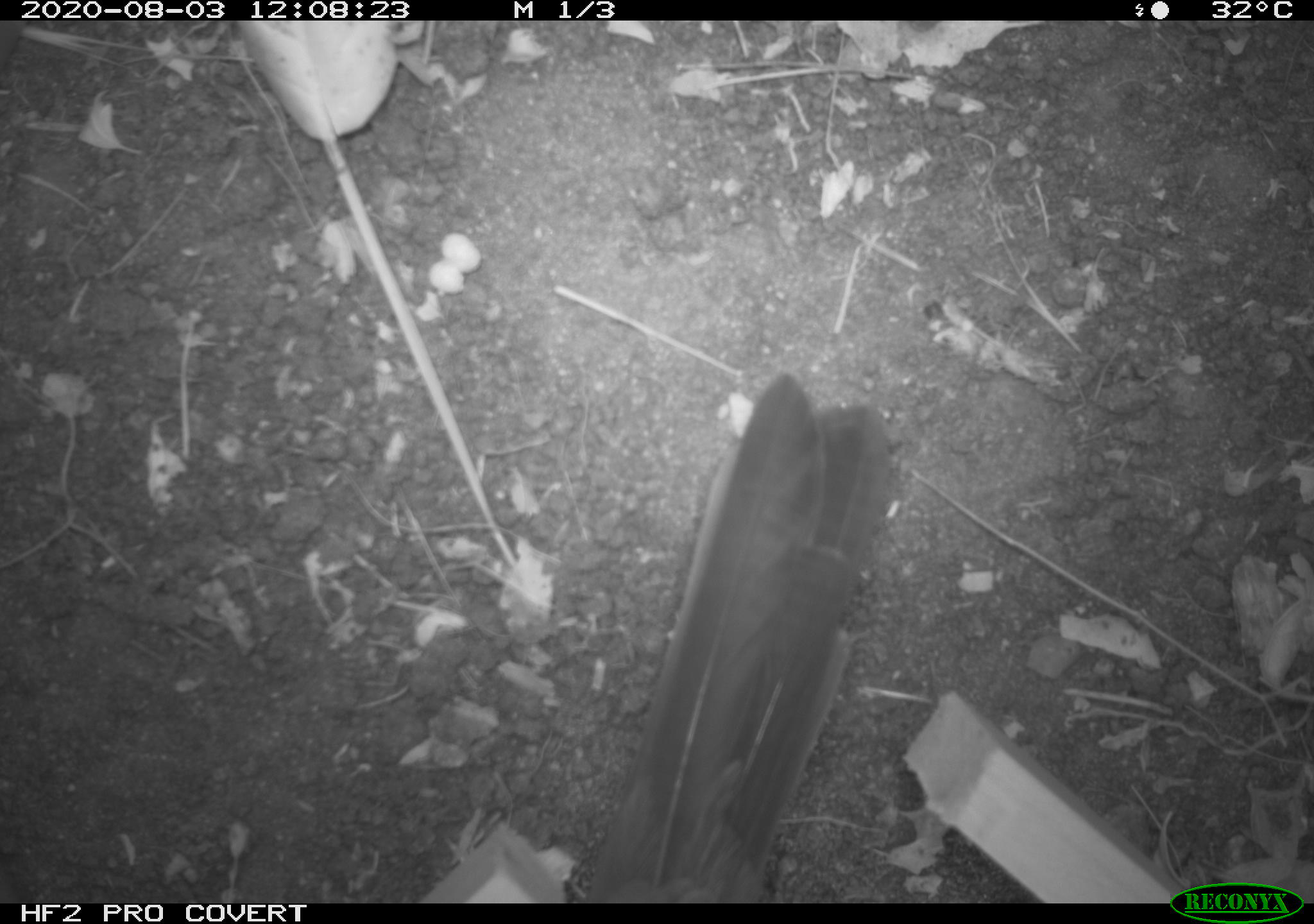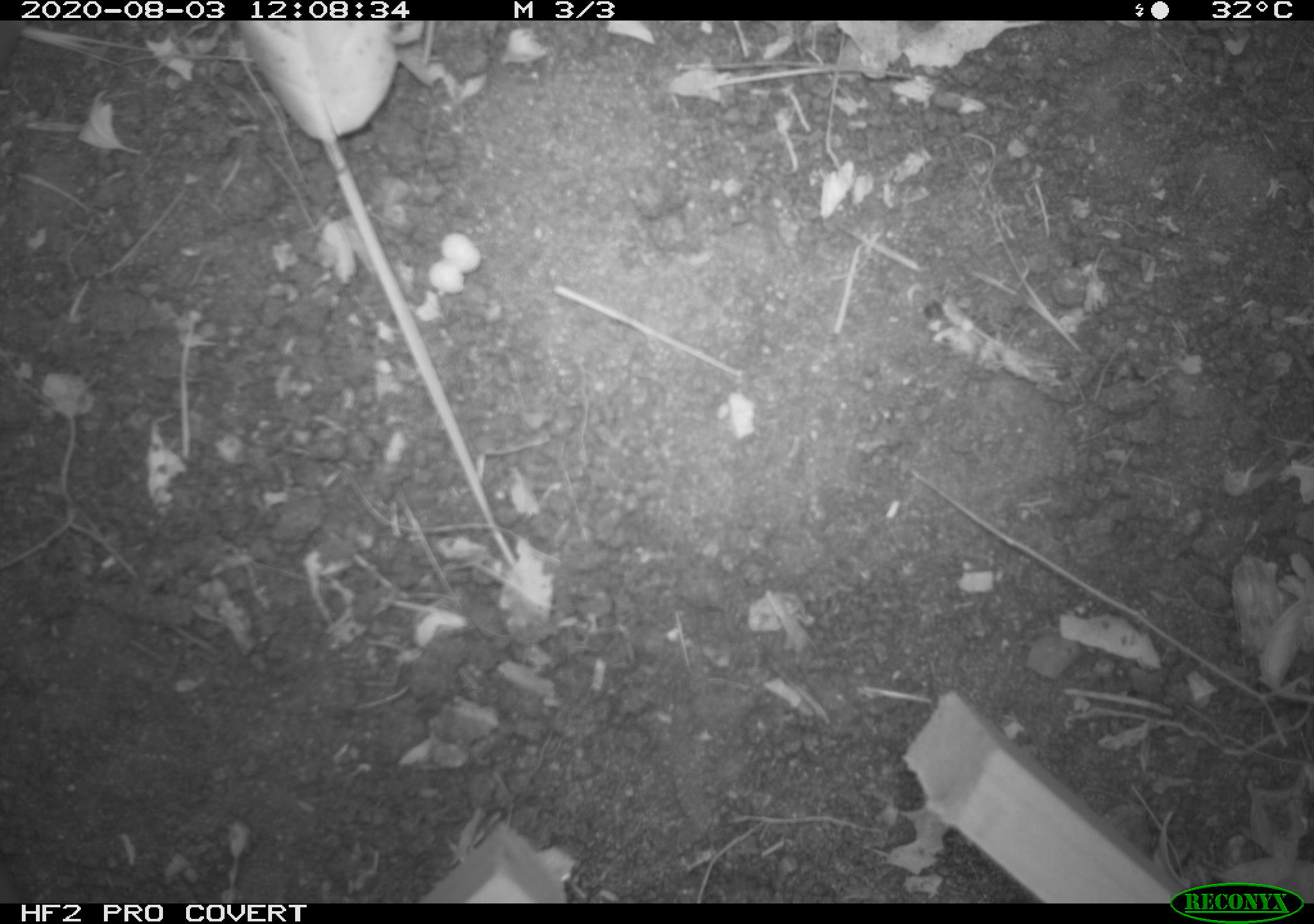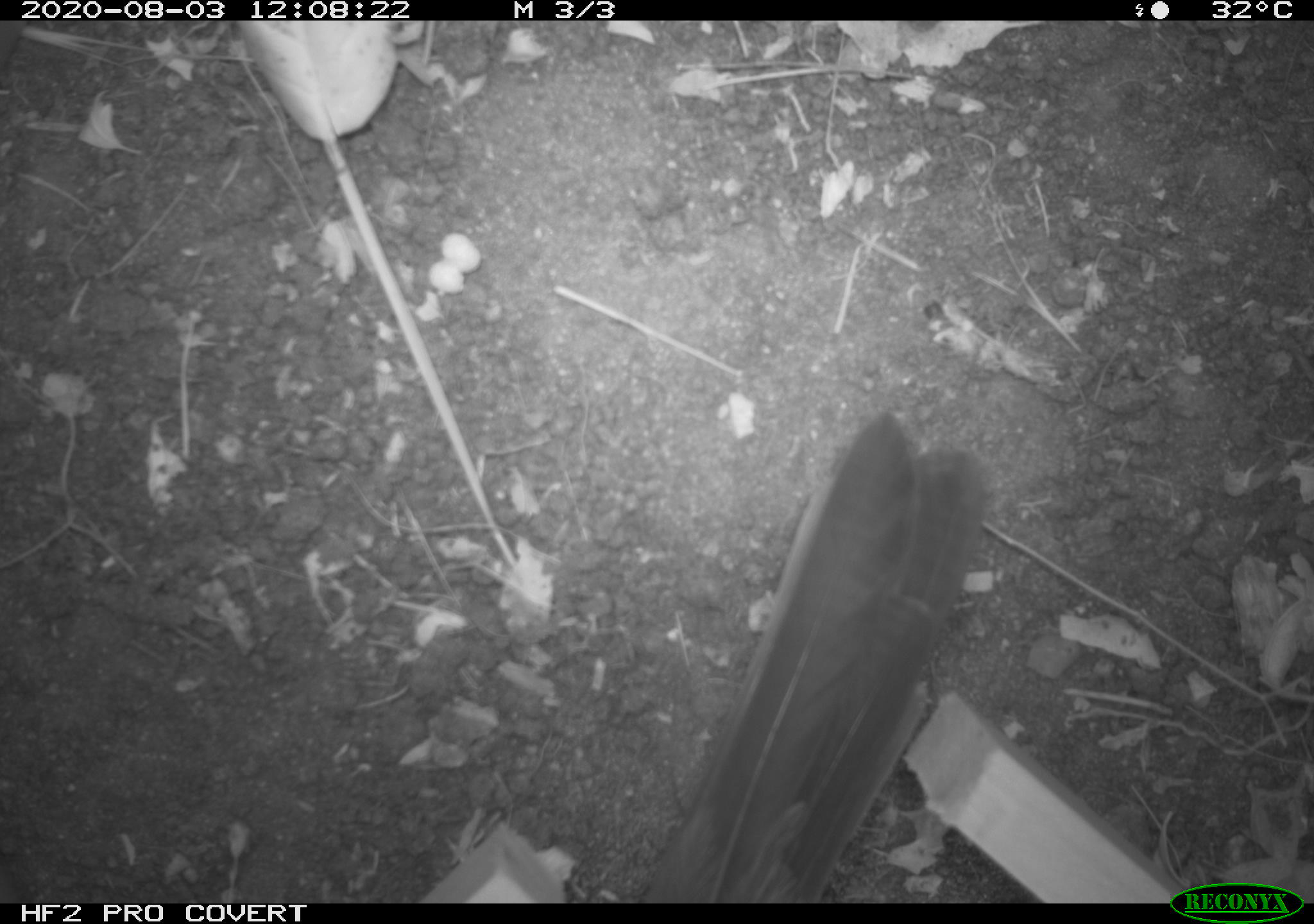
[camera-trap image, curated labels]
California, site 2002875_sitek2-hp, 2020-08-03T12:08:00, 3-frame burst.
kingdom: Animalia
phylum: Chordata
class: Aves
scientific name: Aves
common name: bird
Bird (Aves).